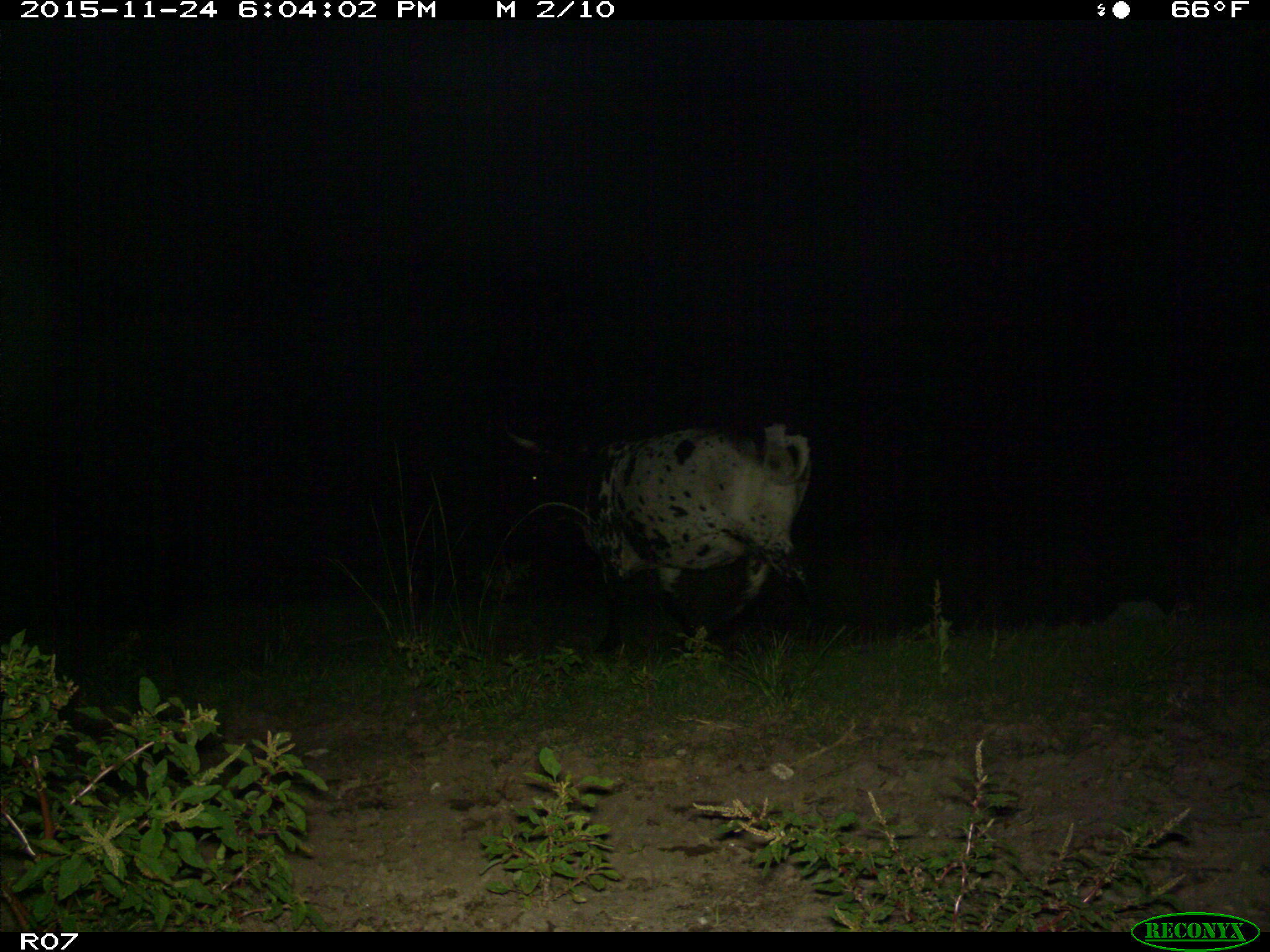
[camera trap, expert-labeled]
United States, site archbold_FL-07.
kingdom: Animalia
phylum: Chordata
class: Mammalia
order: Artiodactyla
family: Bovidae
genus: Bos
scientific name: Bos taurus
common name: domestic cow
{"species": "Bos taurus (domestic cow)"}